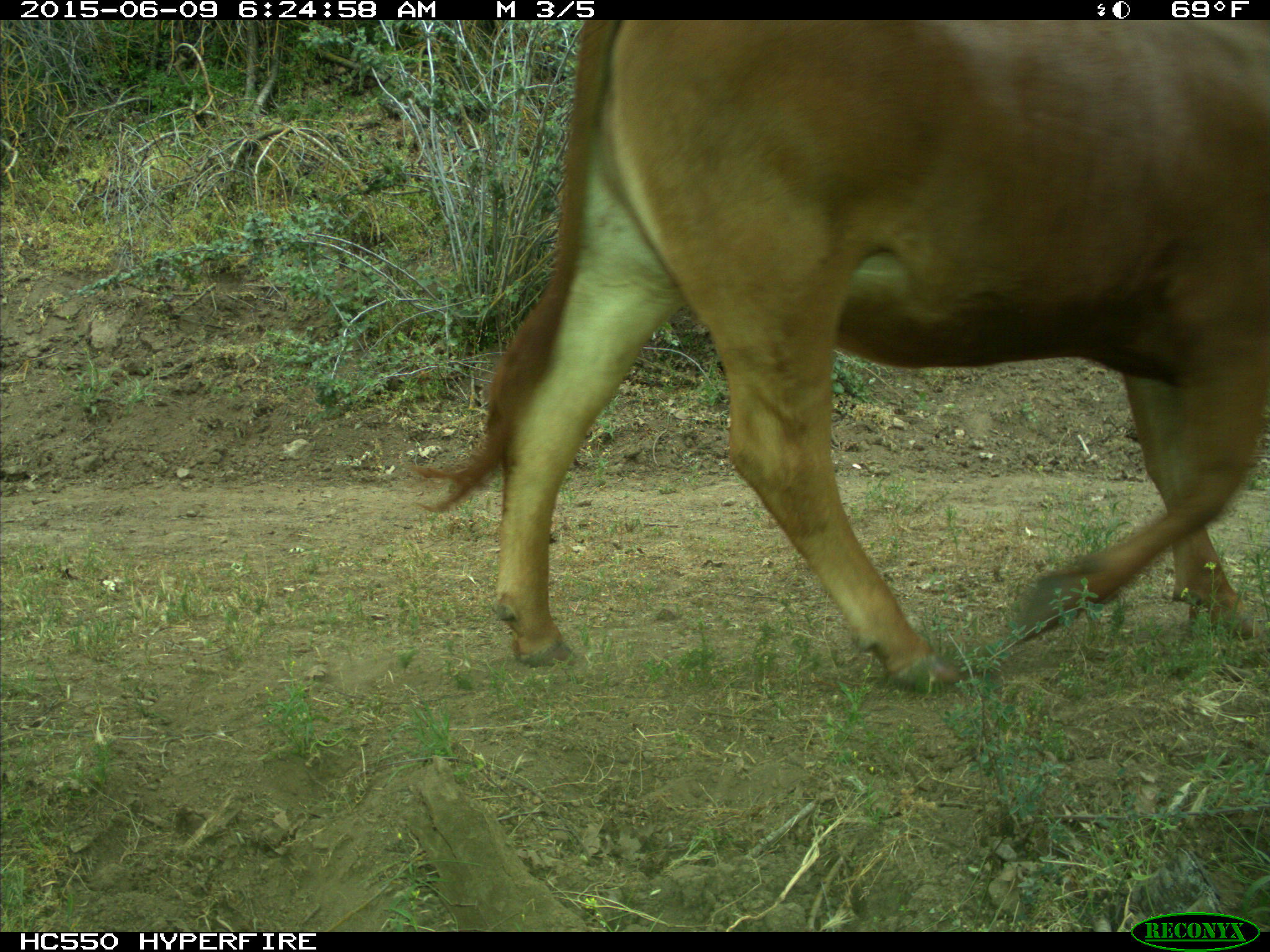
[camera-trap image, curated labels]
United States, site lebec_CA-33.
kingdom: Animalia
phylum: Chordata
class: Mammalia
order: Artiodactyla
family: Bovidae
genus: Bos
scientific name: Bos taurus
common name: domestic cow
Bos taurus (domestic cow).